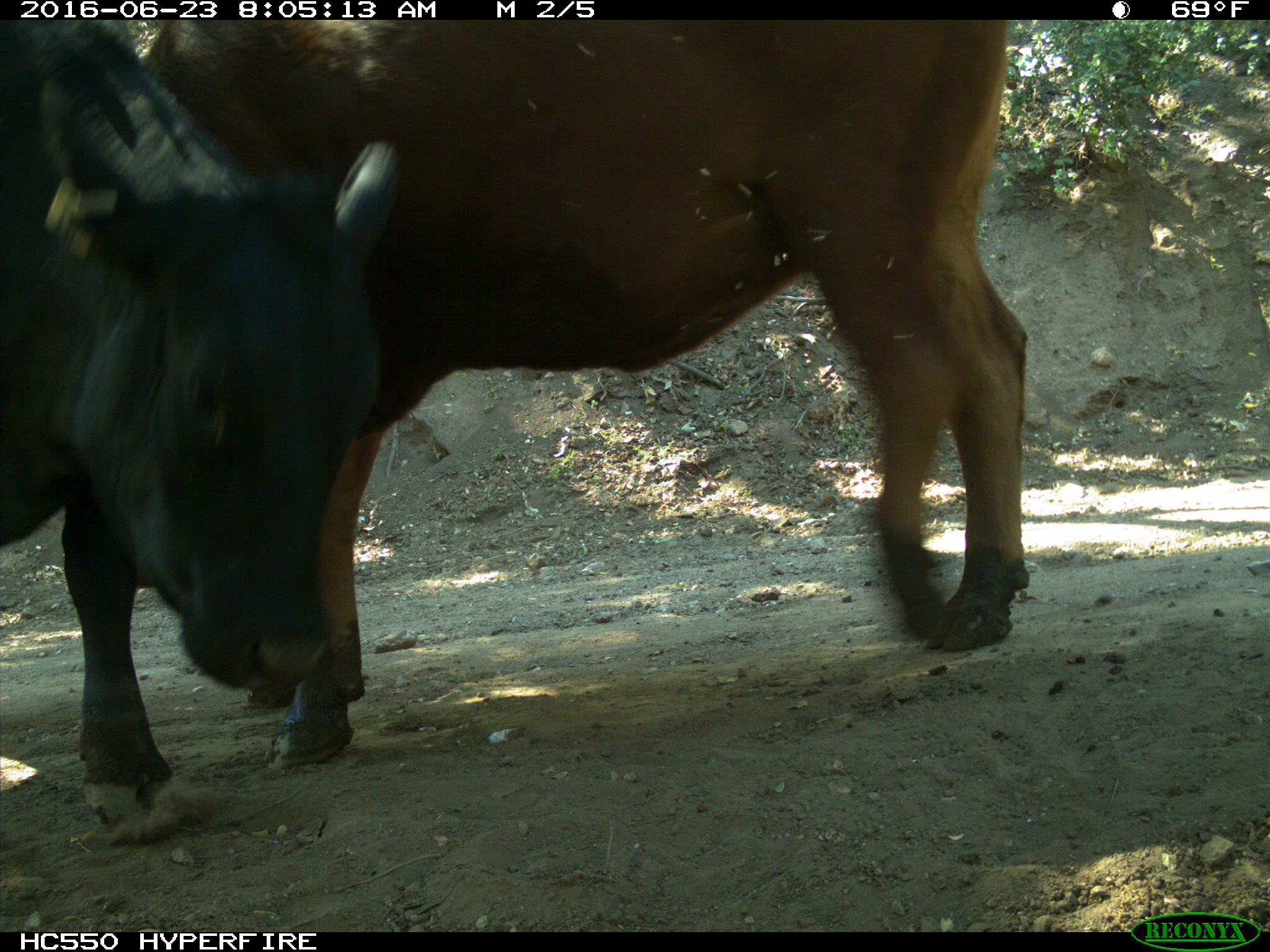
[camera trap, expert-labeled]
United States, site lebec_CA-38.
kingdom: Animalia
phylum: Chordata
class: Mammalia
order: Artiodactyla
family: Bovidae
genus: Bos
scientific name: Bos taurus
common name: domestic cow